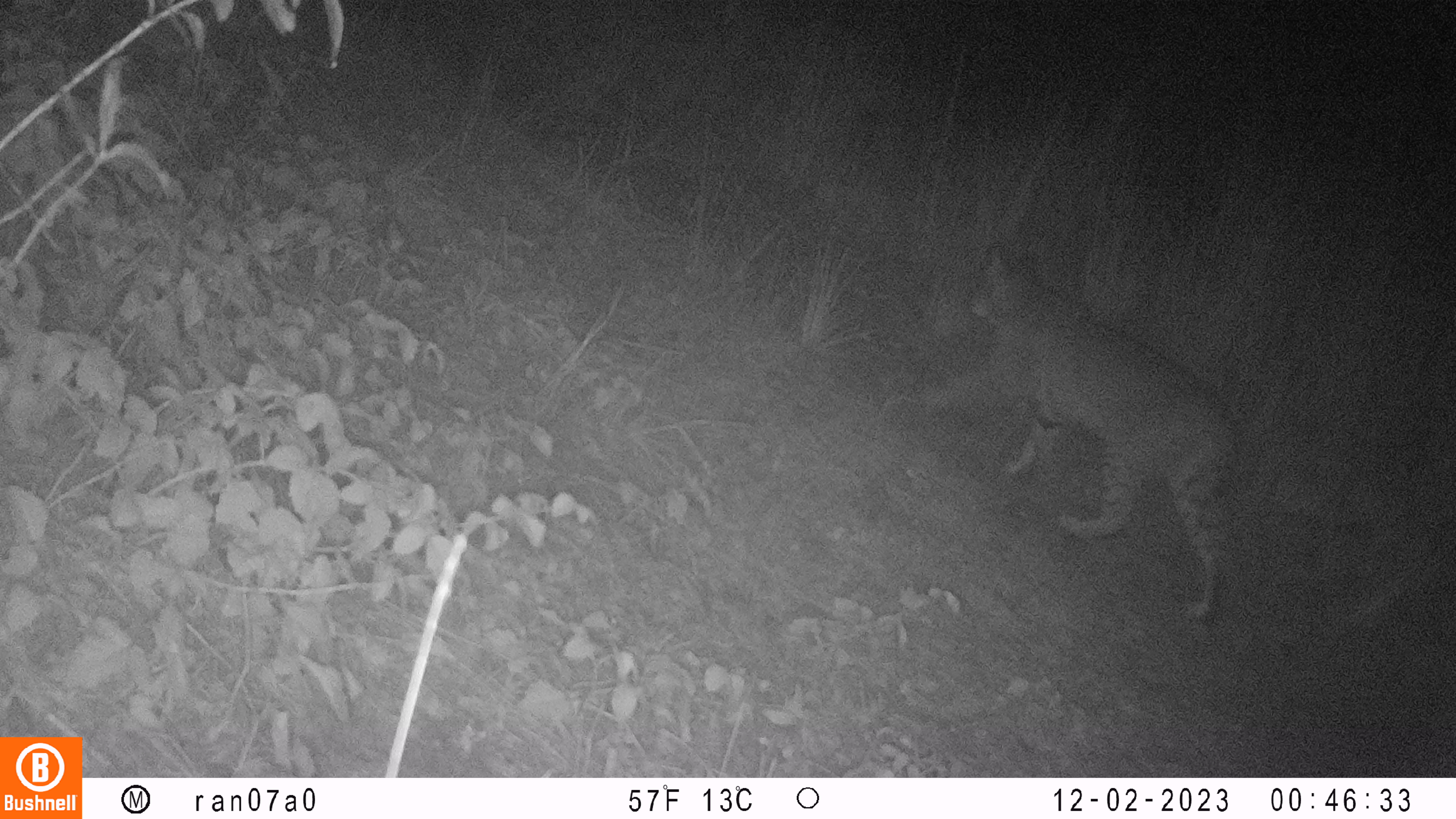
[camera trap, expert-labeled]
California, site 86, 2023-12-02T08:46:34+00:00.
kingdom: Animalia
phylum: Chordata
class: Mammalia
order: Carnivora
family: Felidae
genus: Lynx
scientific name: Lynx rufus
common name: bobcat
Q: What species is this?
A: Bobcat (Lynx rufus).